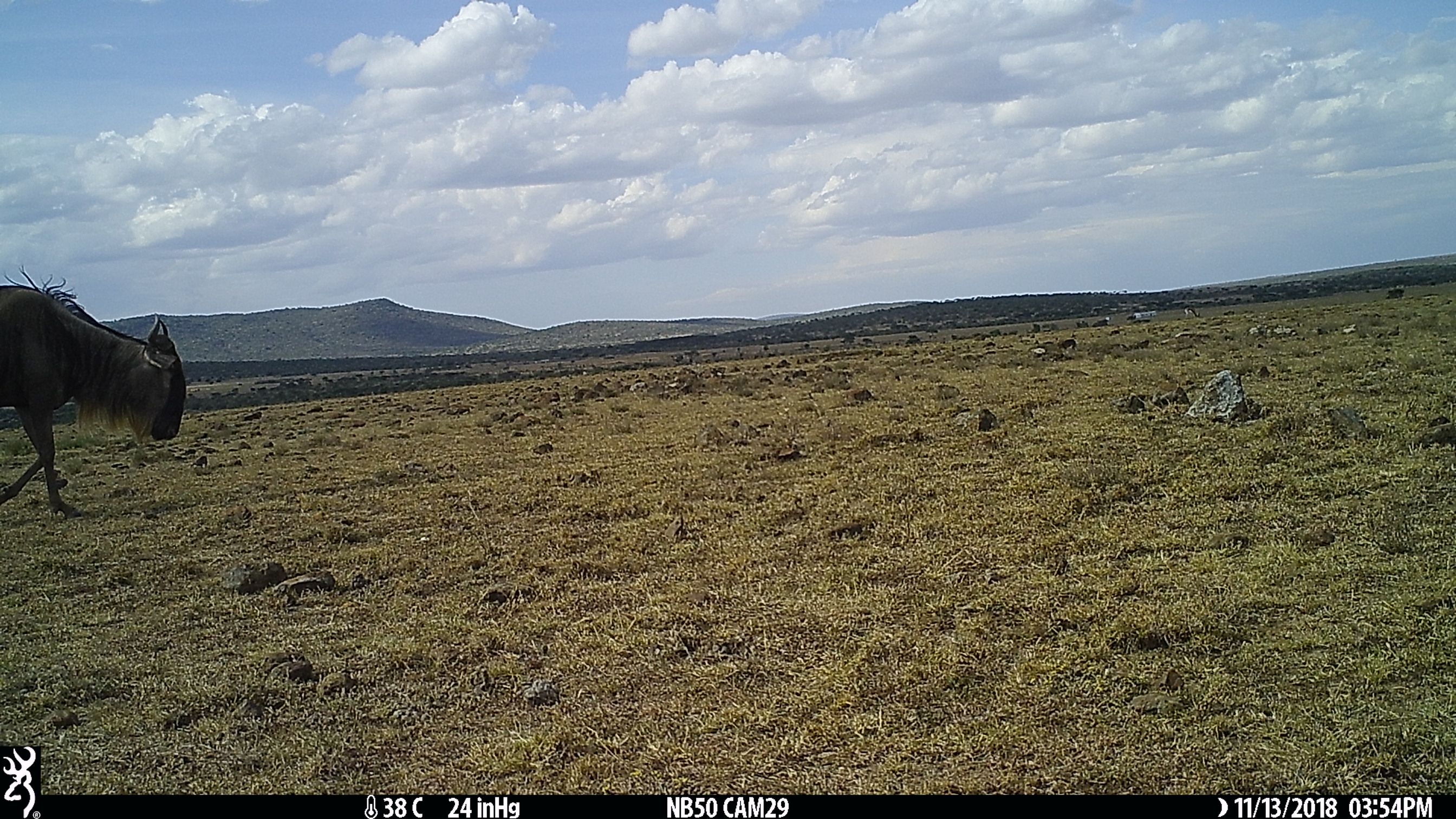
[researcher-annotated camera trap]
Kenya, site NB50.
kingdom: Animalia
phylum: Chordata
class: Mammalia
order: Artiodactyla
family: Bovidae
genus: Connochaetes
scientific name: Connochaetes taurinus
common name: blue wildebeest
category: wildebeest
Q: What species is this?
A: Wildebeest (blue wildebeest) (Connochaetes taurinus).